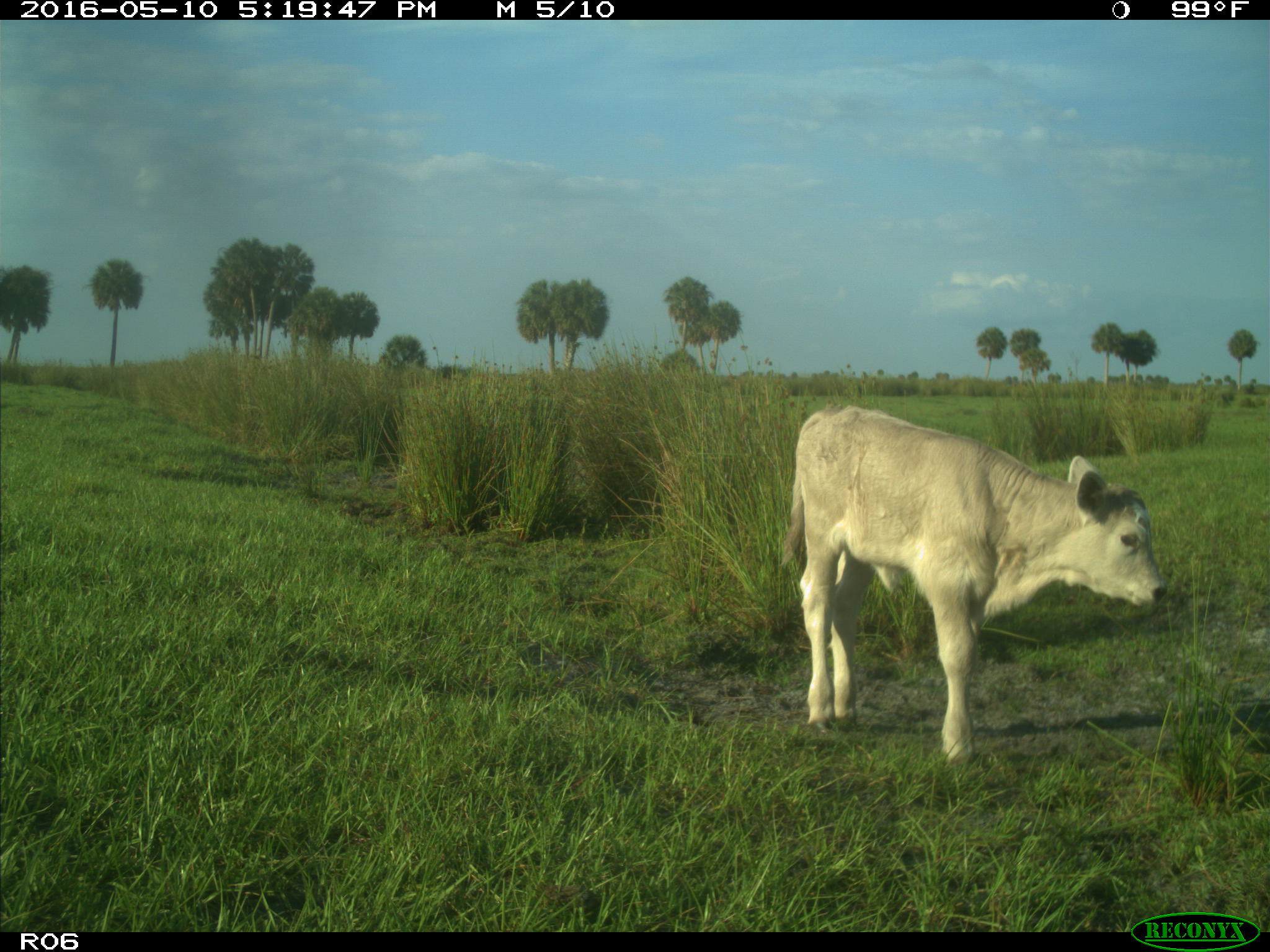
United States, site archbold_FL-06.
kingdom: Animalia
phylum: Chordata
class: Mammalia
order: Artiodactyla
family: Bovidae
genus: Bos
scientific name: Bos taurus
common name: domestic cow